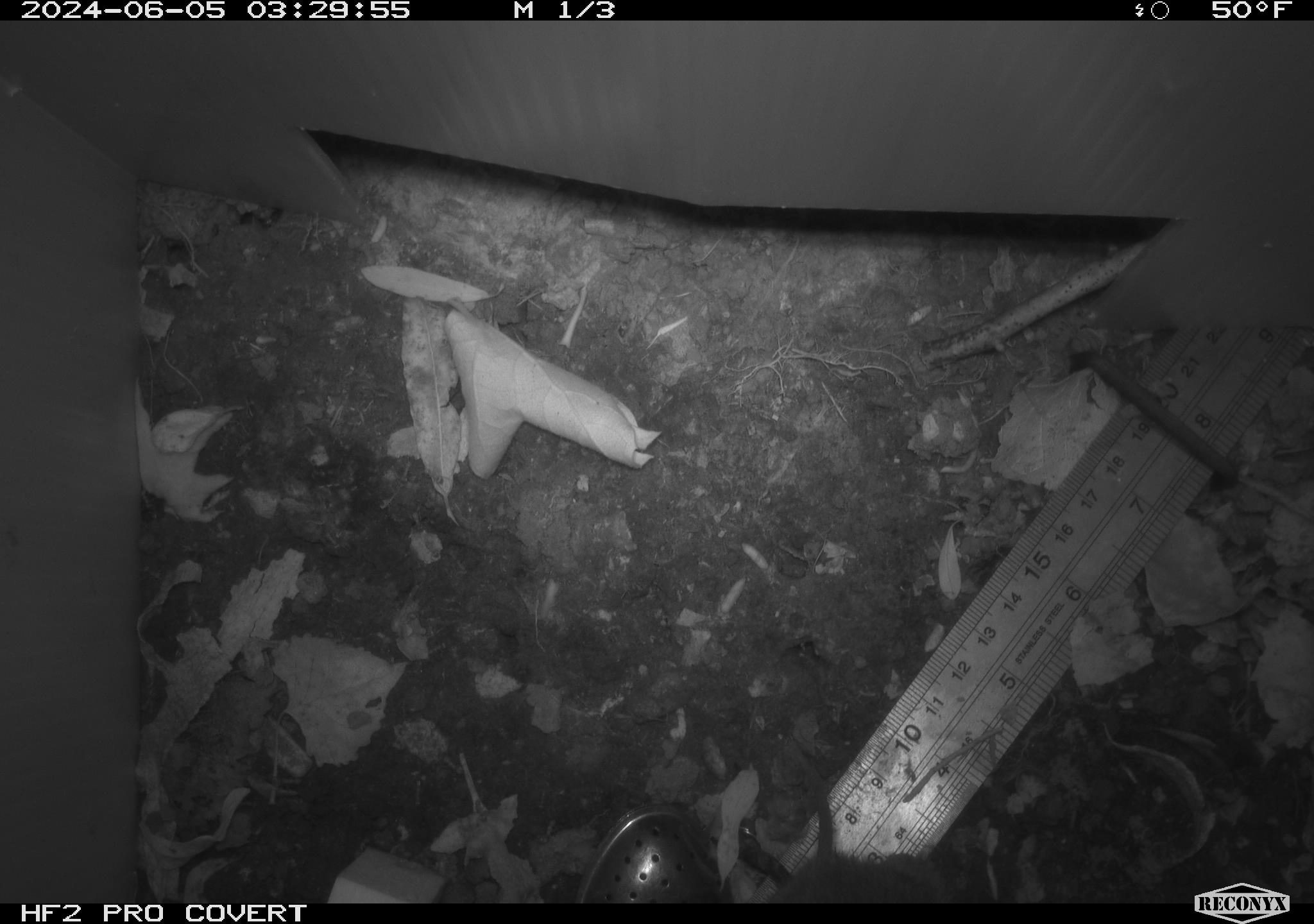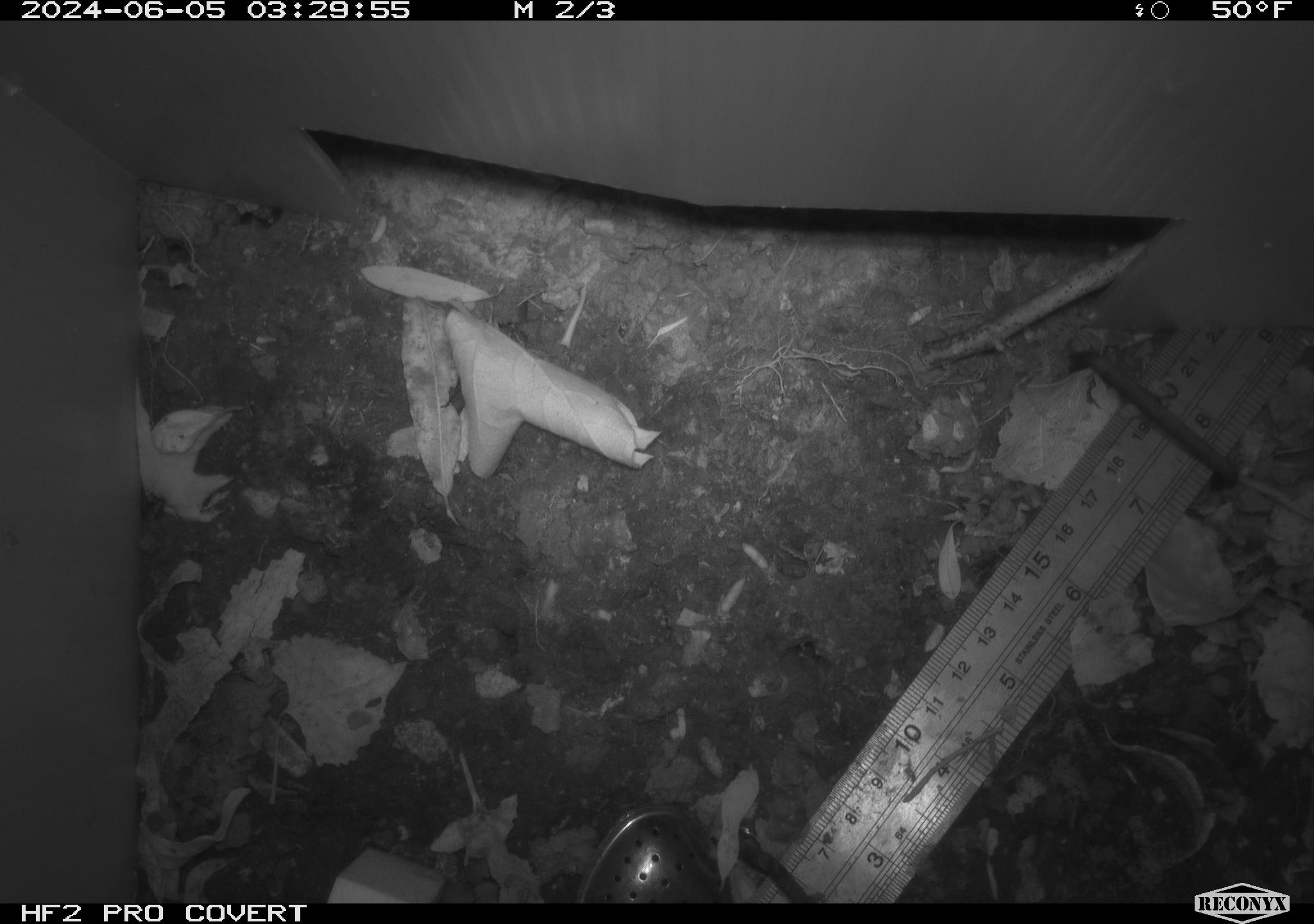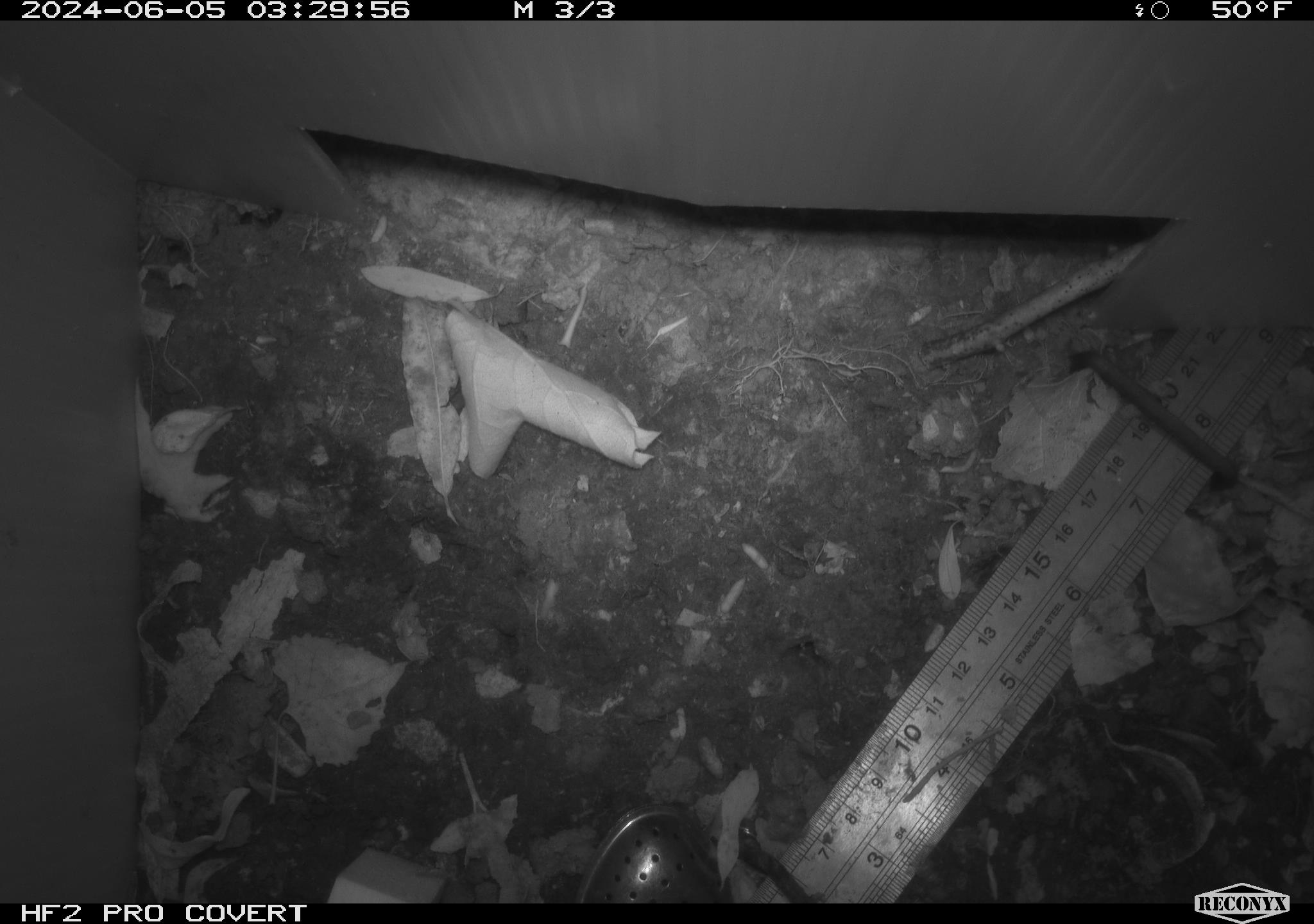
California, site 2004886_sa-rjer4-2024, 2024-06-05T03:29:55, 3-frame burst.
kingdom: Animalia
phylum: Chordata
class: Mammalia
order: Rodentia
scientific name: Rodentia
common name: rodent